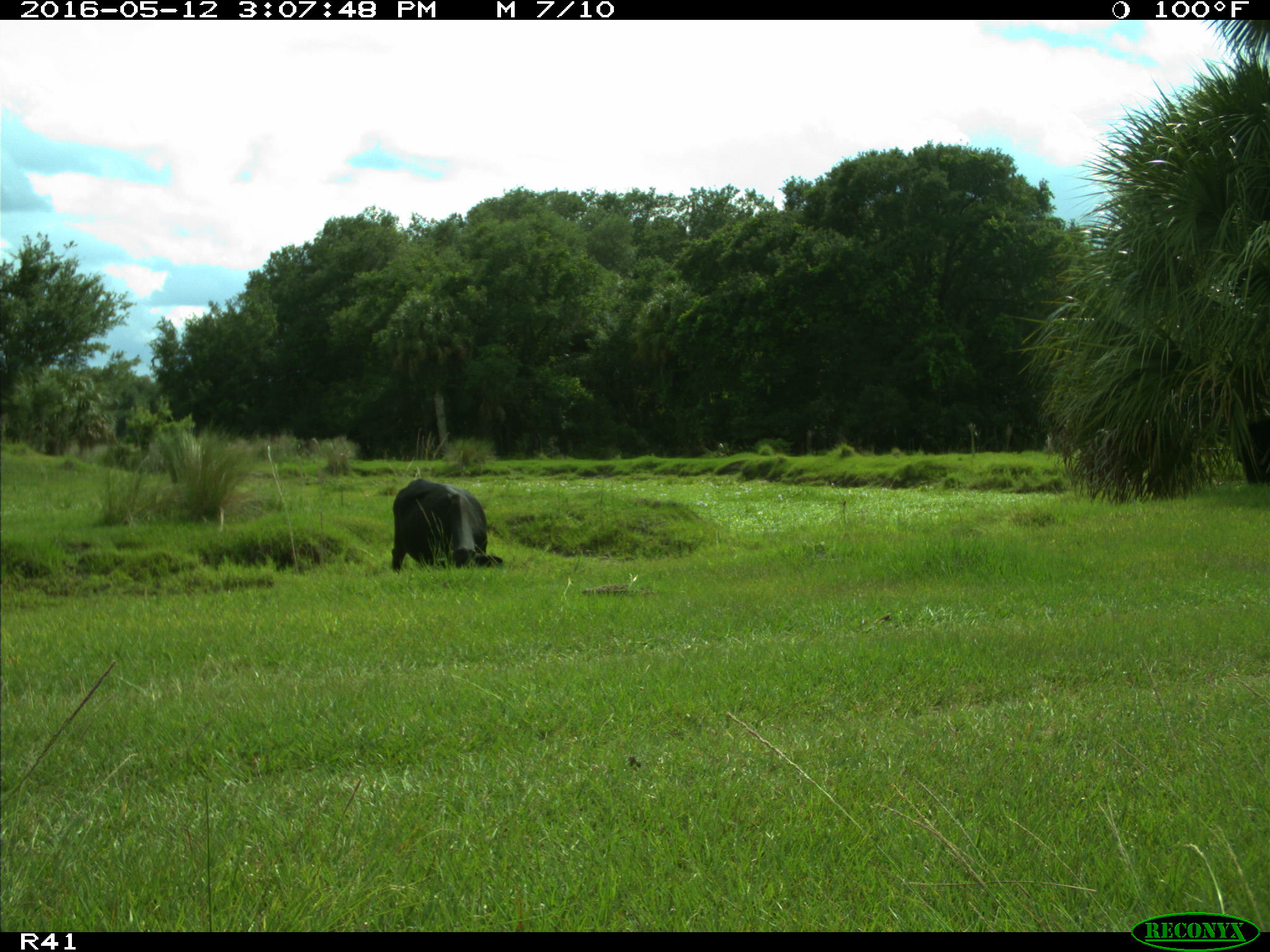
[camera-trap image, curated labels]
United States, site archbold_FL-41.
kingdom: Animalia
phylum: Chordata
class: Mammalia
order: Artiodactyla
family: Bovidae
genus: Bos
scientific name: Bos taurus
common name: domestic cow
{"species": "Bos taurus (domestic cow)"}